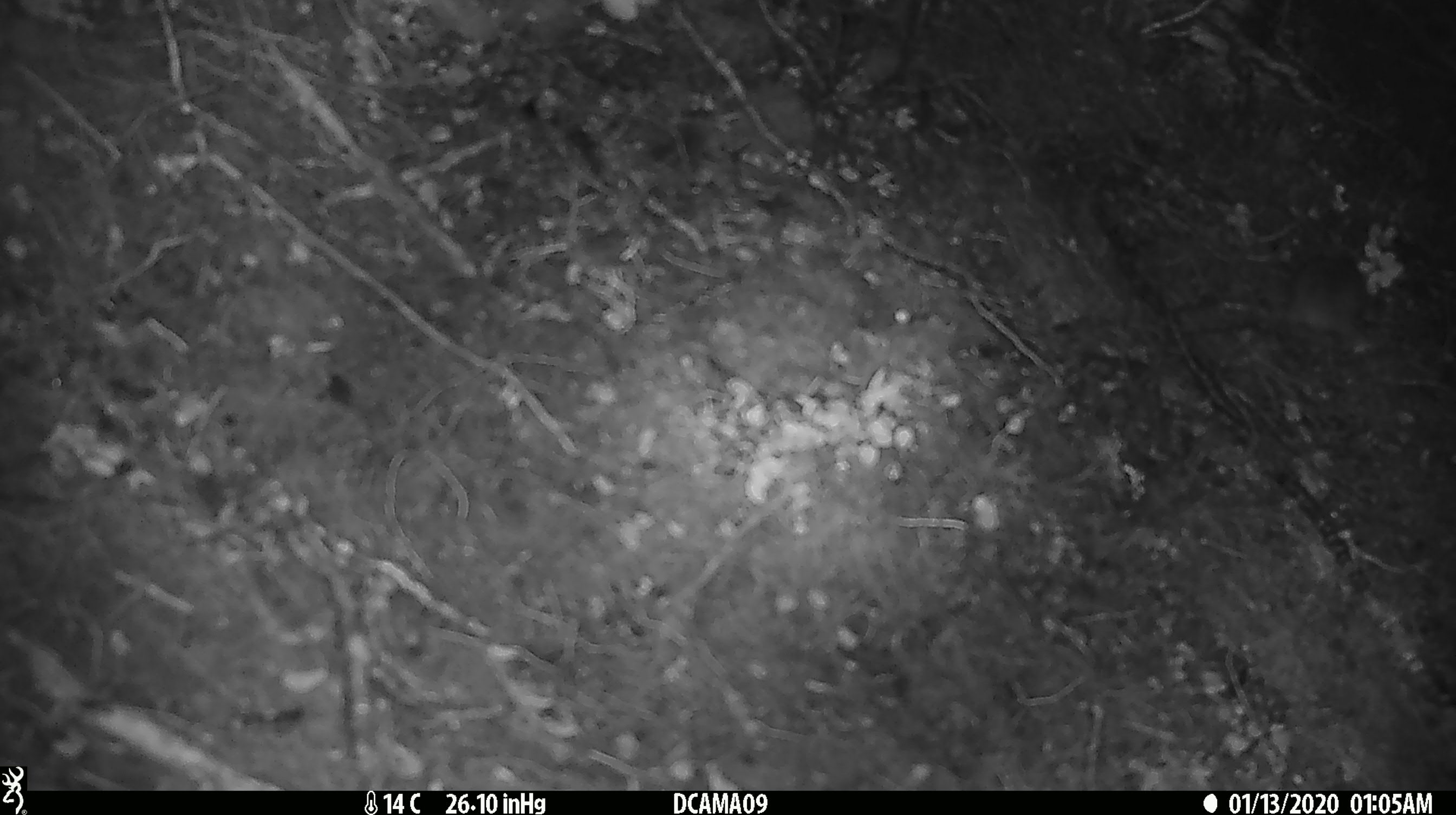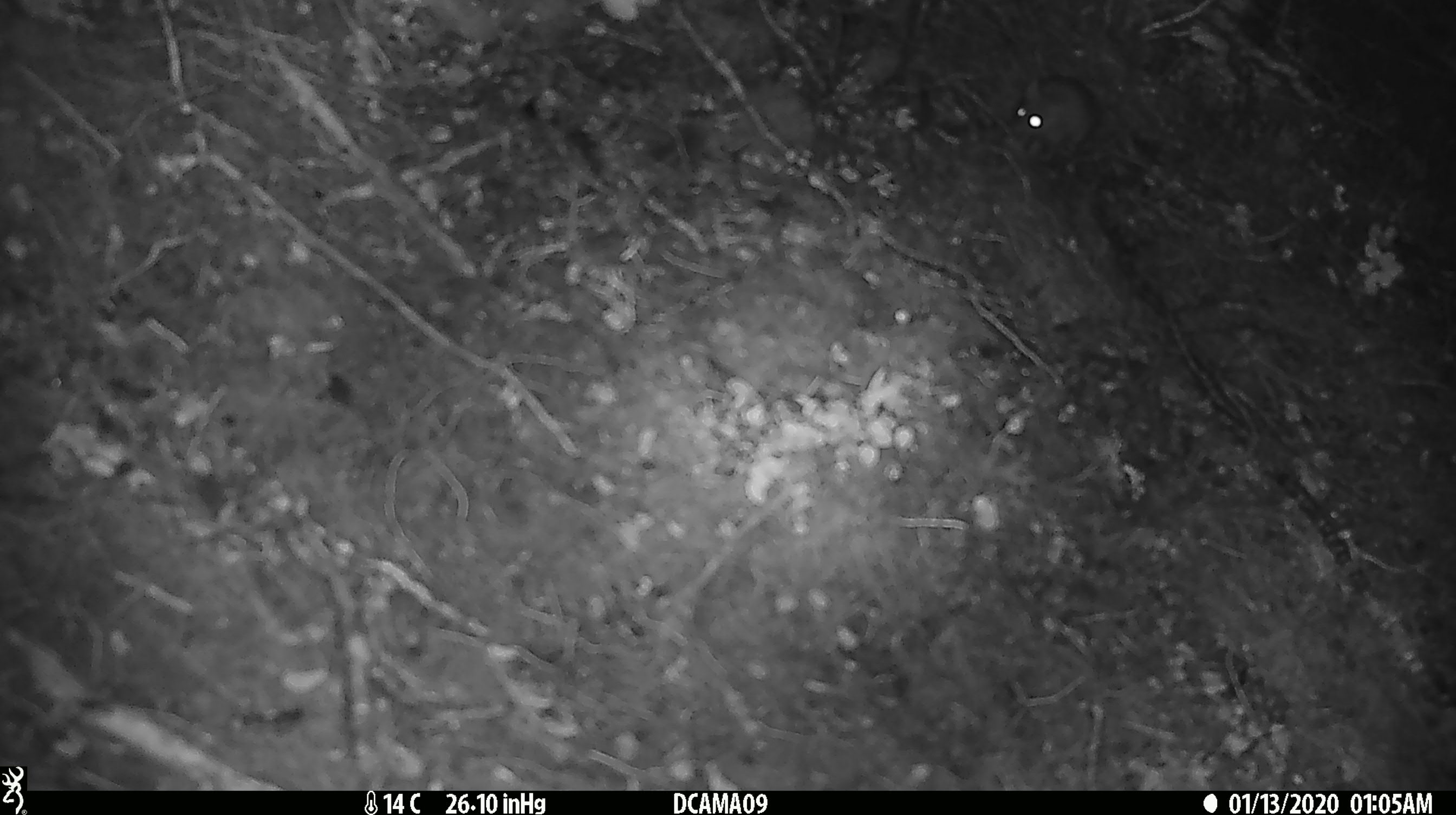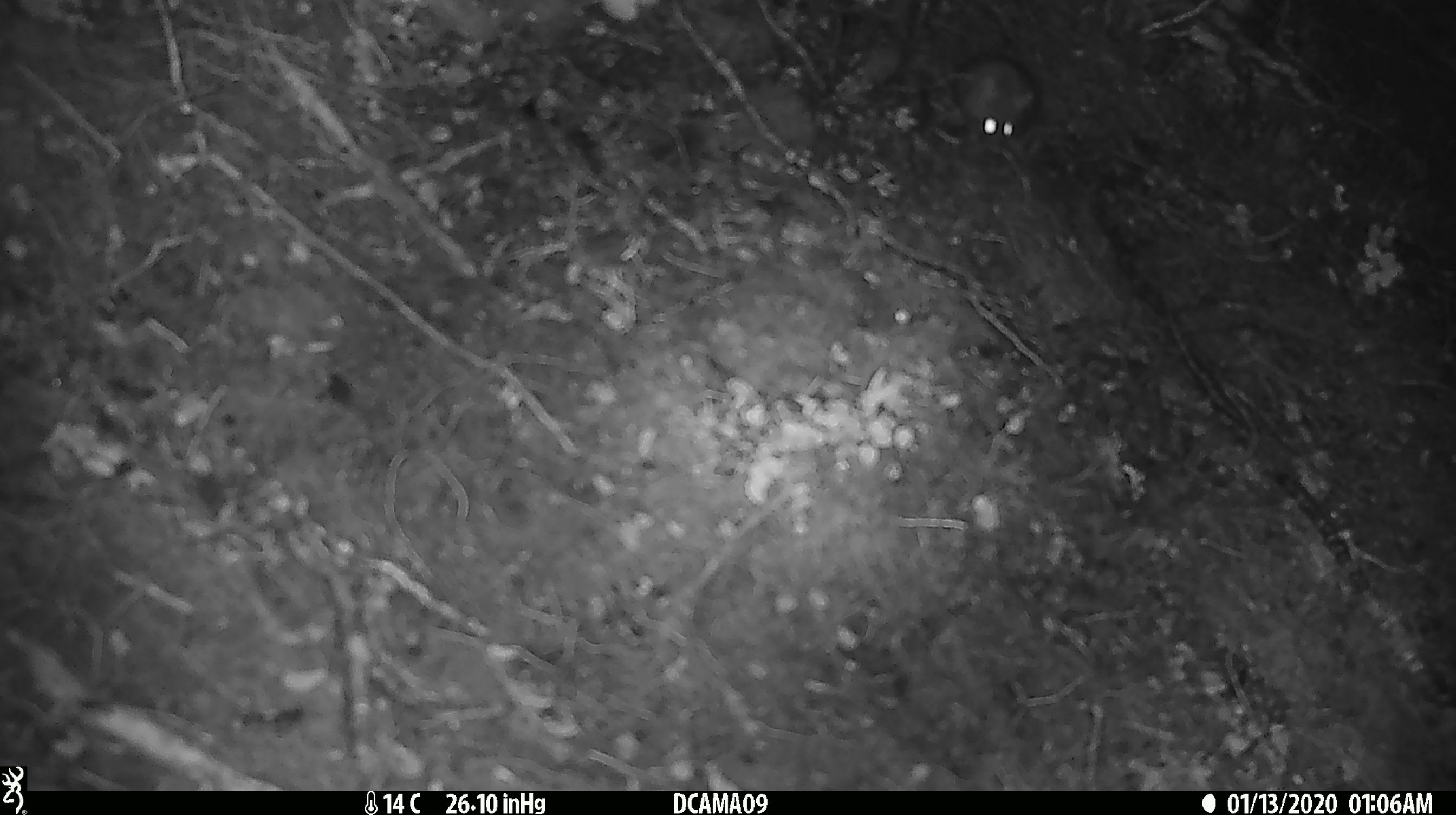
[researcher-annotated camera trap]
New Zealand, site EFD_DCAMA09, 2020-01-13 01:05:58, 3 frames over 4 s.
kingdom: Animalia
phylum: Chordata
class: Mammalia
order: Rodentia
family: Muridae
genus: Mus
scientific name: Mus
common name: mouse